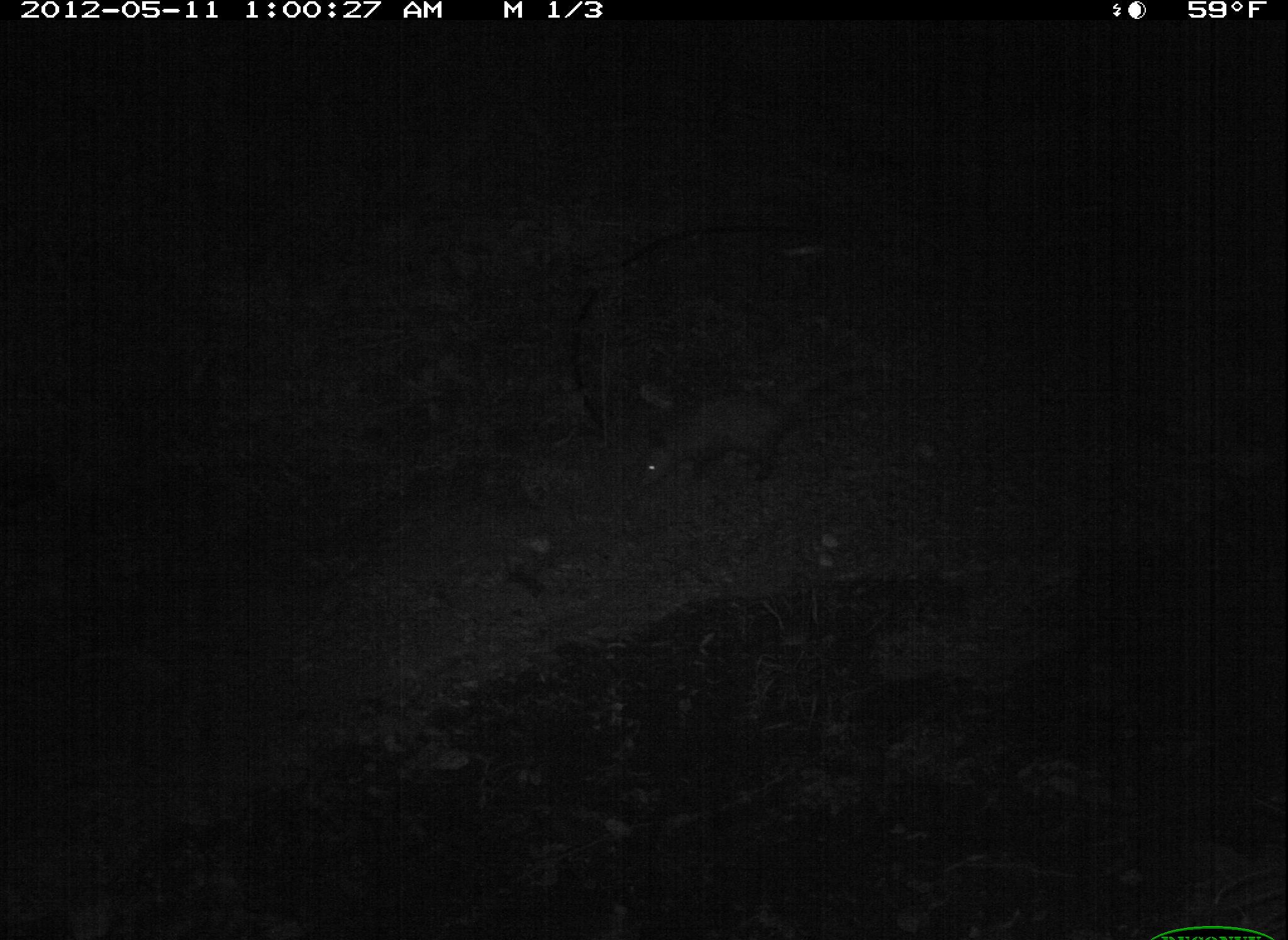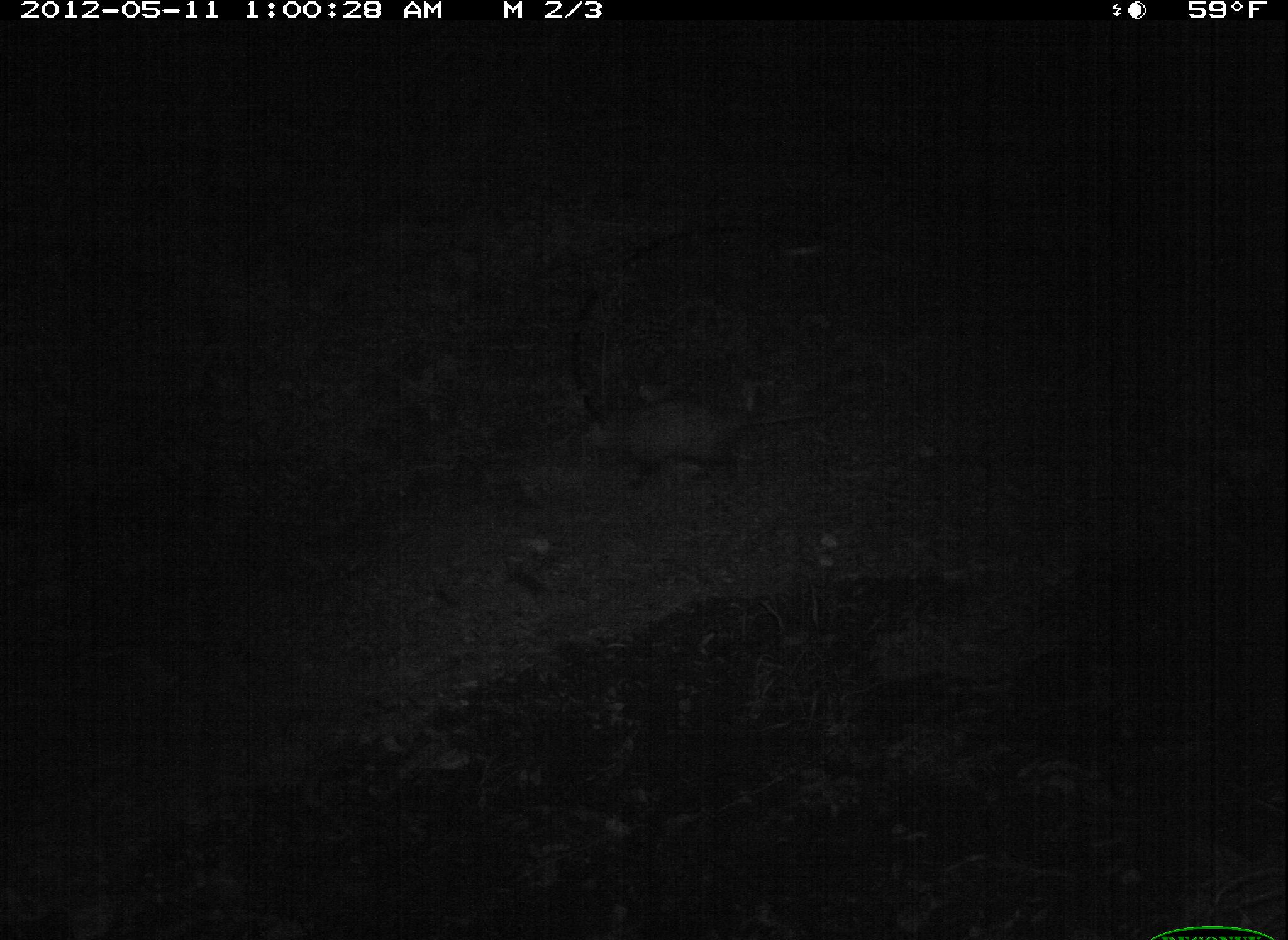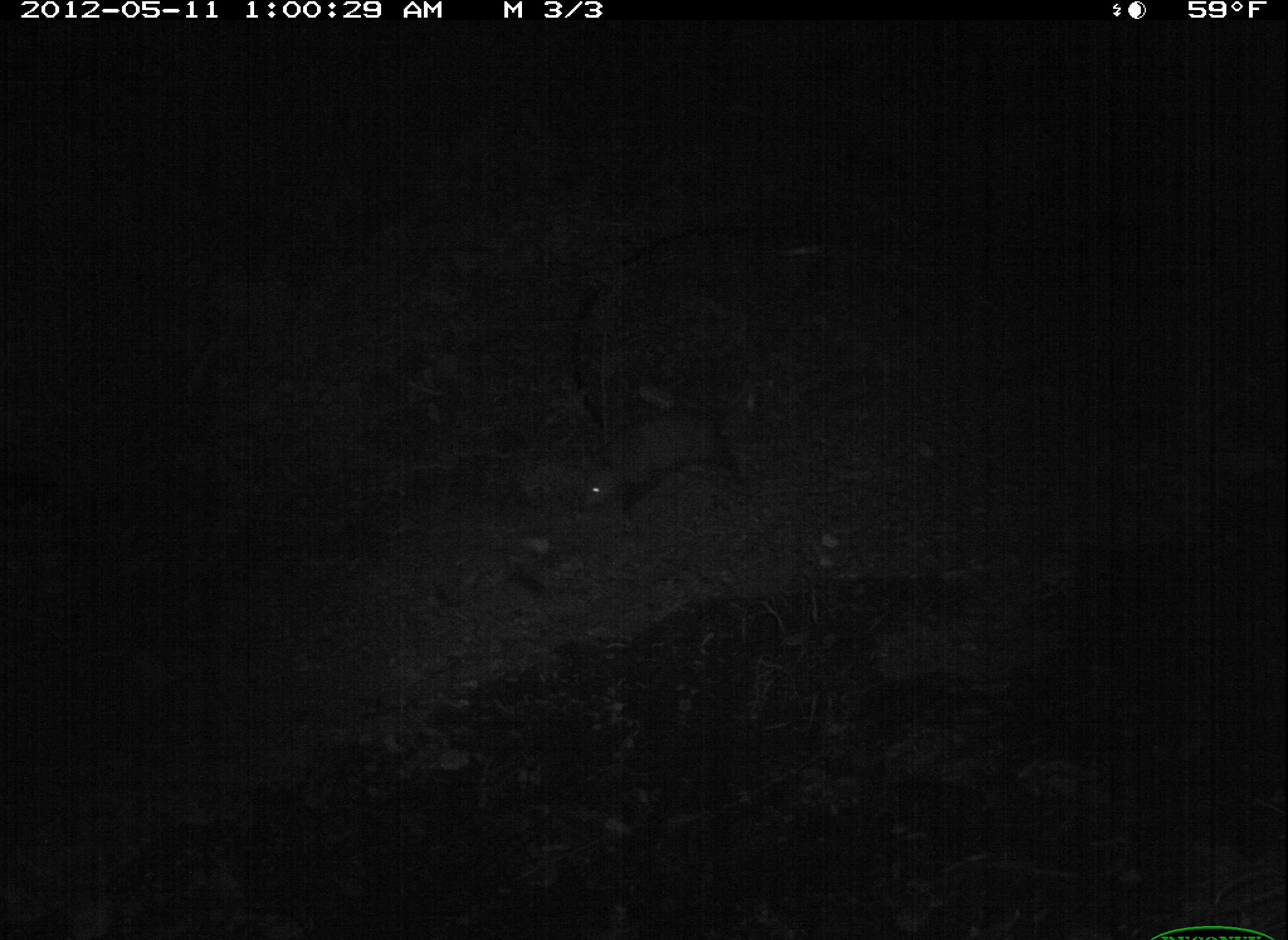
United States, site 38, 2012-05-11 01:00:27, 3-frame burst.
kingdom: Animalia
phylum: Chordata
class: Mammalia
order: Didelphimorphia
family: Didelphidae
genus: Didelphis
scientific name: Didelphis virginiana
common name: virginia opossum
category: opossum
Opossum (virginia opossum) (Didelphis virginiana).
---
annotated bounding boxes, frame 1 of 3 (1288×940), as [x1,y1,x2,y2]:
opossum: [621,377,868,507]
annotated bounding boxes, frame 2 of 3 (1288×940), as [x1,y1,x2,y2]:
opossum: [573,374,784,504]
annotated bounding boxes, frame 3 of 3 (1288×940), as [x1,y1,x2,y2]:
opossum: [552,379,776,532]